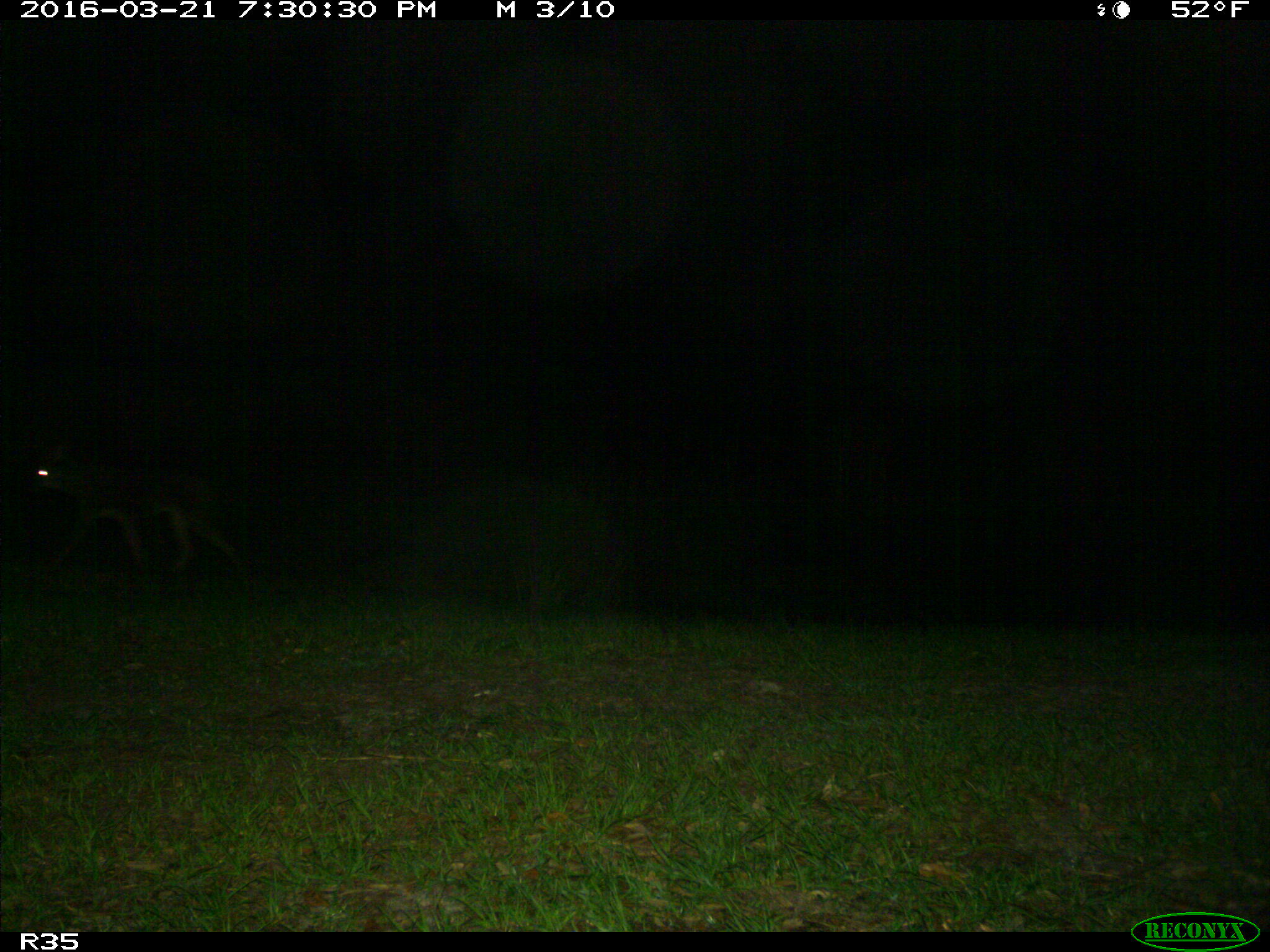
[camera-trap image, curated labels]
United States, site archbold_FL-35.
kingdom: Animalia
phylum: Chordata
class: Mammalia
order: Carnivora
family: Canidae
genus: Canis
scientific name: Canis latrans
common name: coyote